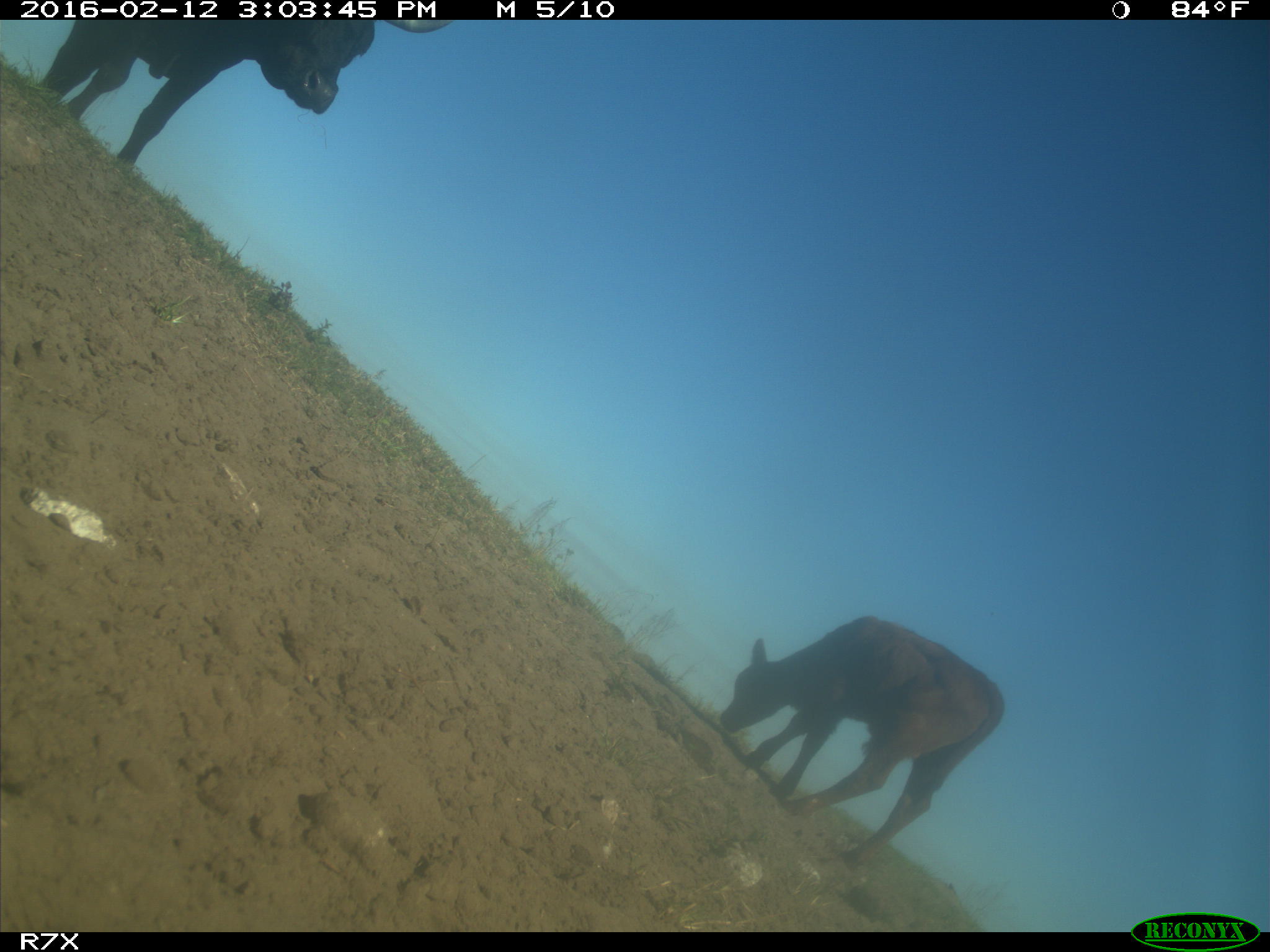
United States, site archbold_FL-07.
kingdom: Animalia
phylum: Chordata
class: Mammalia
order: Artiodactyla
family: Bovidae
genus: Bos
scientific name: Bos taurus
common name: domestic cow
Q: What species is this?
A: Bos taurus (domestic cow).